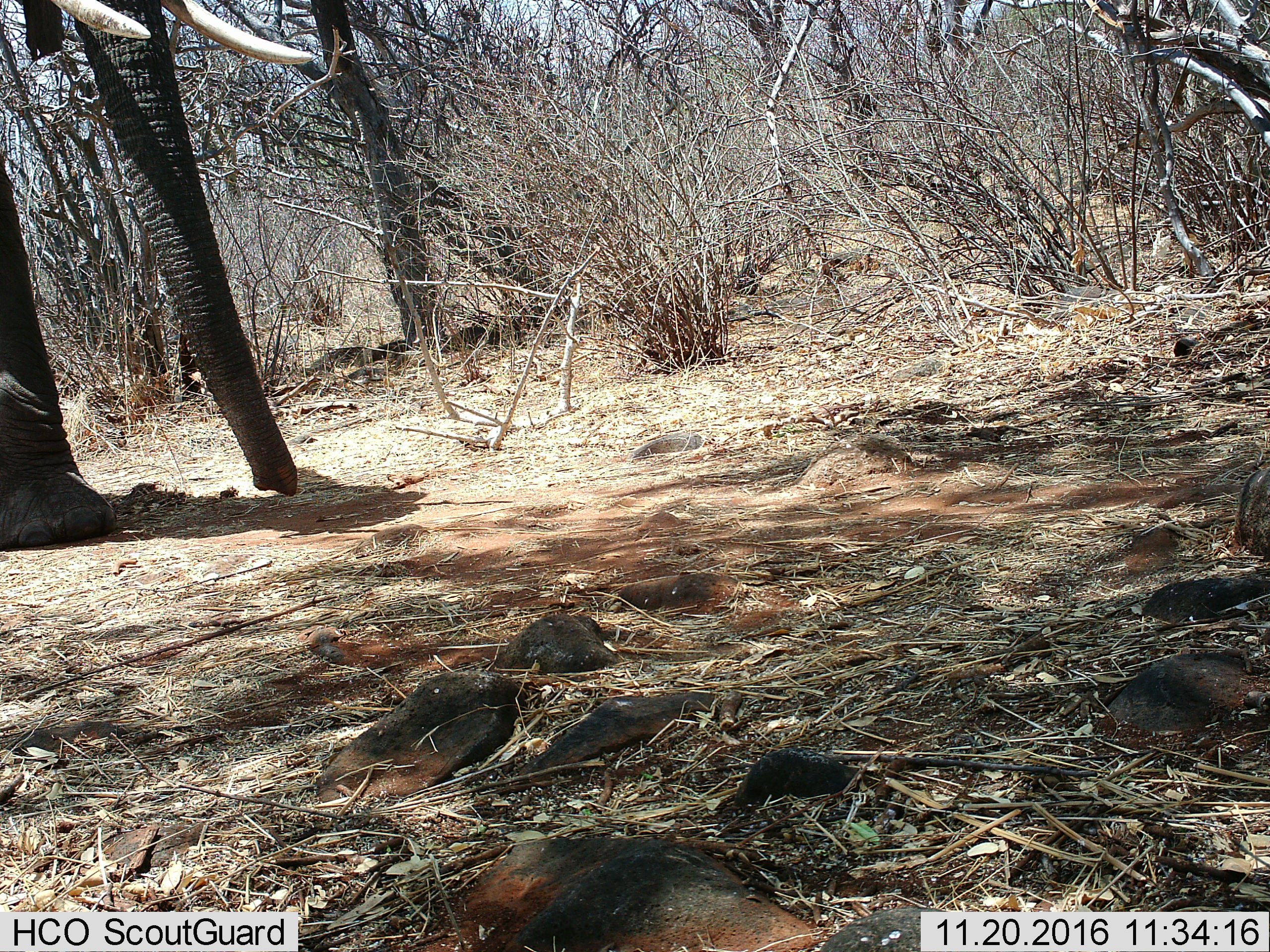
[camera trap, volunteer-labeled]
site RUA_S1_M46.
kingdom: Animalia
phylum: Chordata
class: Mammalia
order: Proboscidea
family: Elephantidae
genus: Loxodonta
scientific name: Loxodonta africana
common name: african bush elephant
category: elephant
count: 1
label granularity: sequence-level